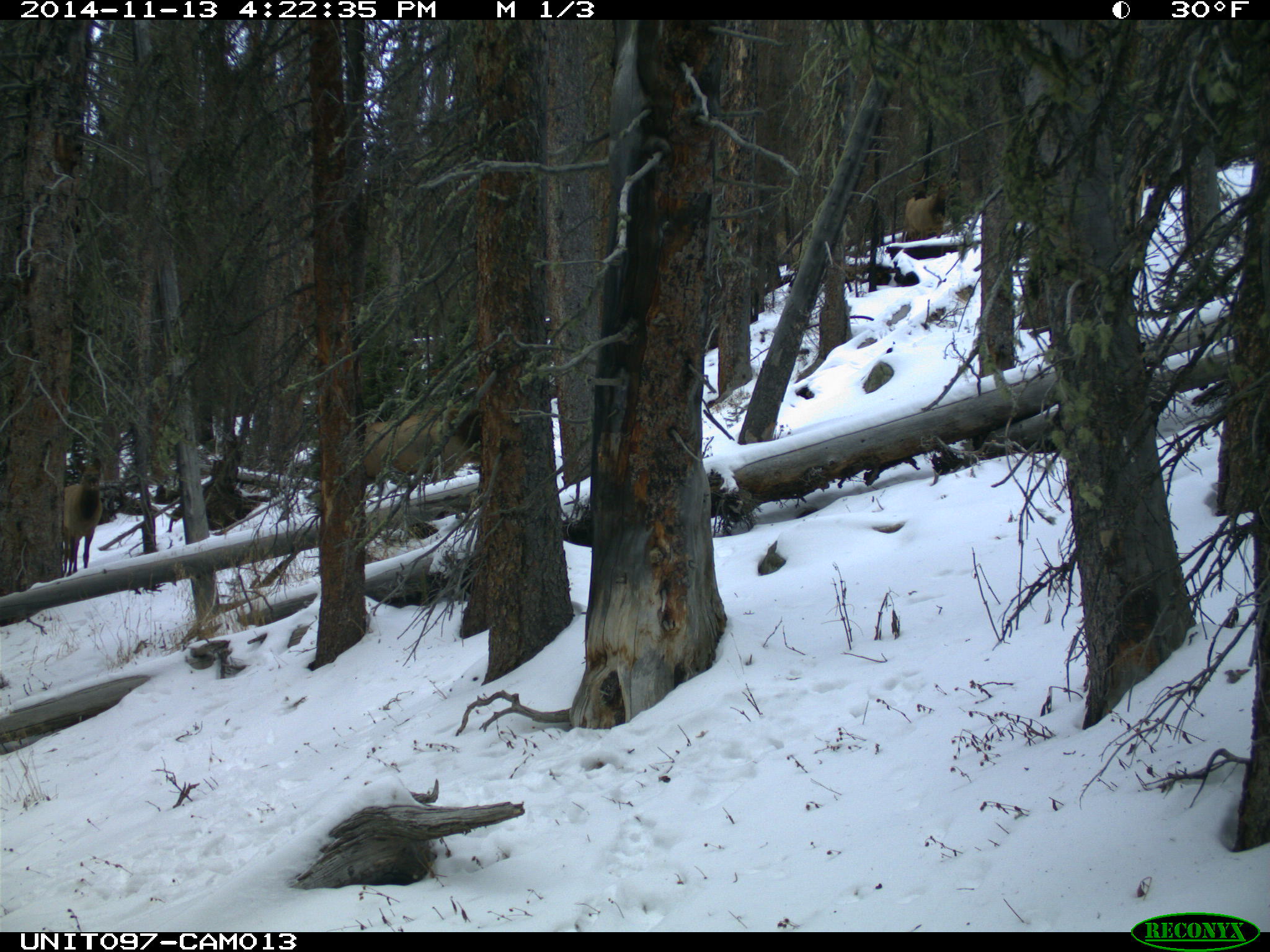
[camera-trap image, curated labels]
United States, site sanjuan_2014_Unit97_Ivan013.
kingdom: Animalia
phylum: Chordata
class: Mammalia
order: Artiodactyla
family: Cervidae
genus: Cervus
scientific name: Cervus elaphus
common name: red deer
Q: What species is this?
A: Cervus elaphus (red deer).